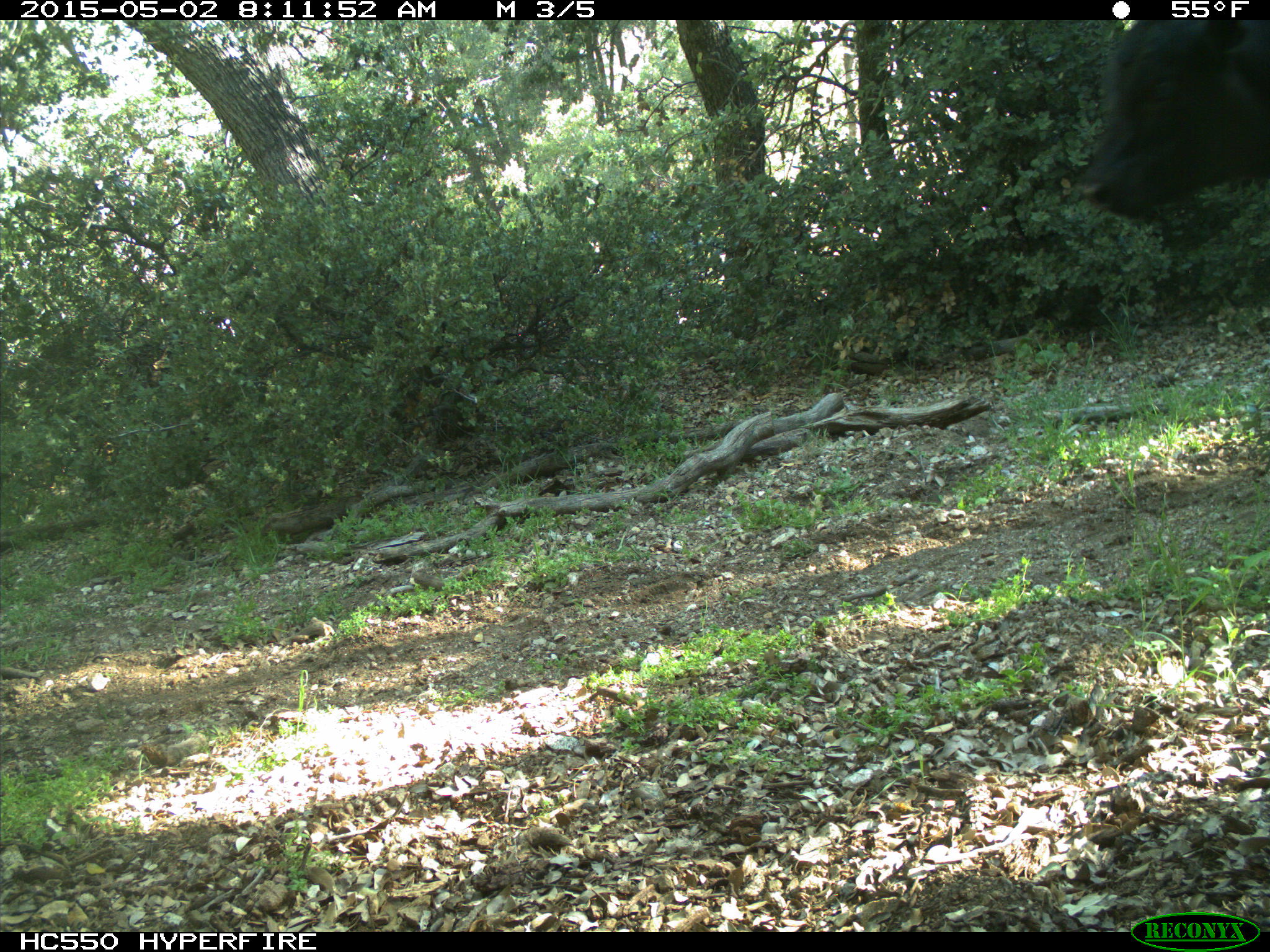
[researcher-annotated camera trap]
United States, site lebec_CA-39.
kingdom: Animalia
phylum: Chordata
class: Mammalia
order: Artiodactyla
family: Bovidae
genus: Bos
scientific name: Bos taurus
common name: domestic cow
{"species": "Bos taurus (domestic cow)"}